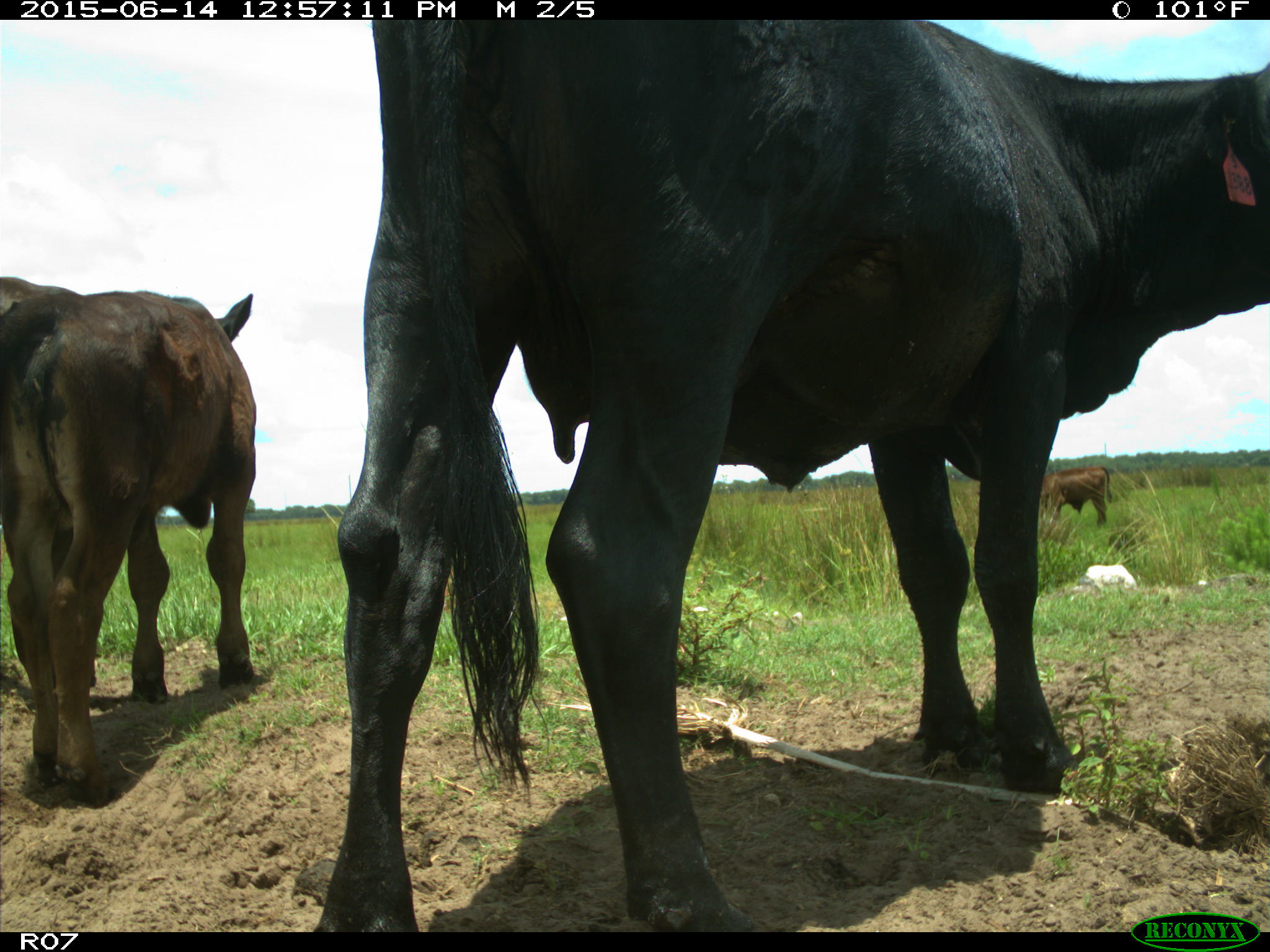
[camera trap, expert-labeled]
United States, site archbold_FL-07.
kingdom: Animalia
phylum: Chordata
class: Mammalia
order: Artiodactyla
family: Bovidae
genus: Bos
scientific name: Bos taurus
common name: domestic cow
Bos taurus (domestic cow).